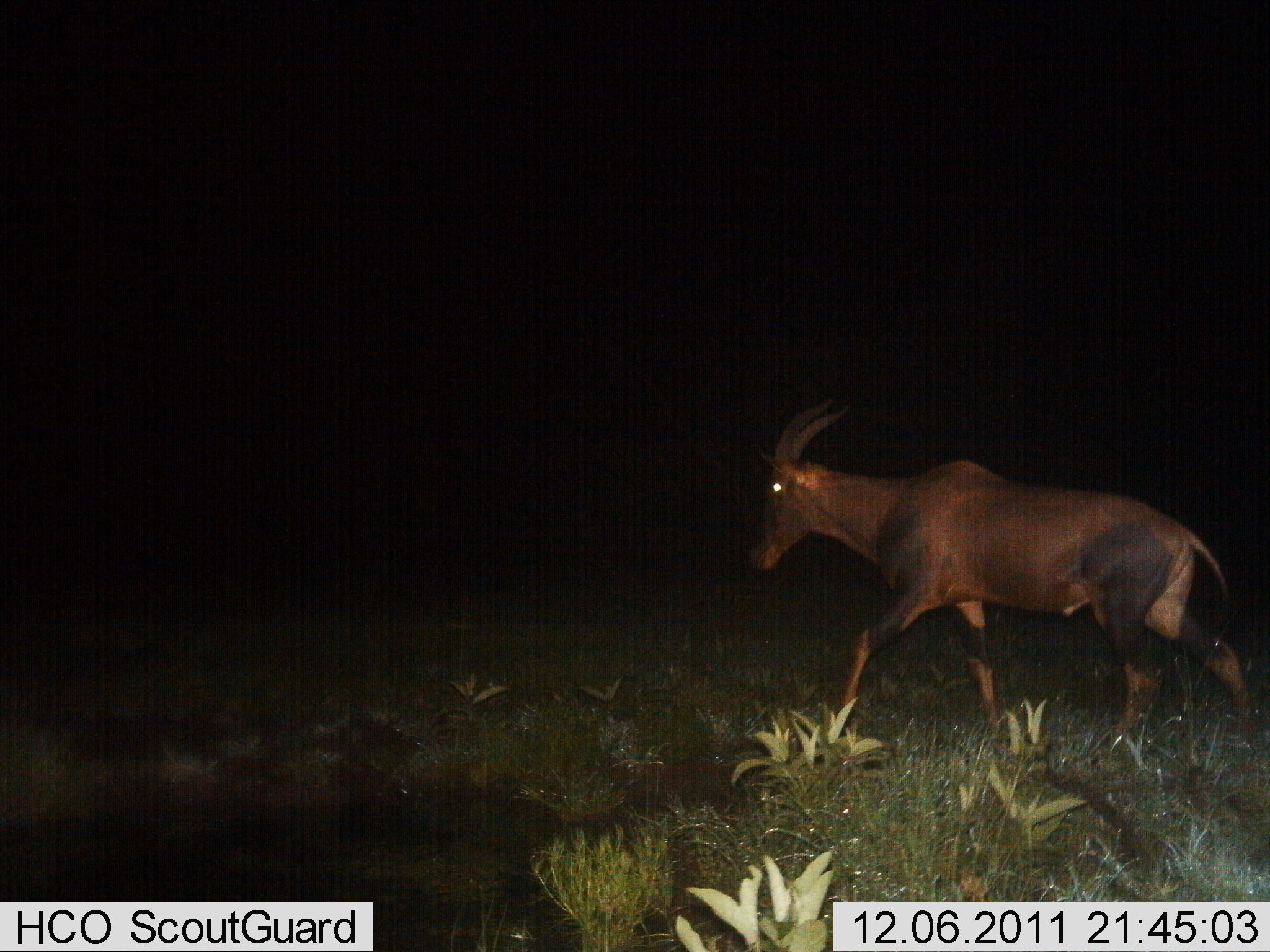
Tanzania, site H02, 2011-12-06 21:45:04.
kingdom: Animalia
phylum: Chordata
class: Mammalia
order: Artiodactyla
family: Bovidae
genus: Damaliscus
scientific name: Damaliscus lunatus jimela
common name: topi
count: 1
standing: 0%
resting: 0%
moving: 100%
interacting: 0%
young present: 0%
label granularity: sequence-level